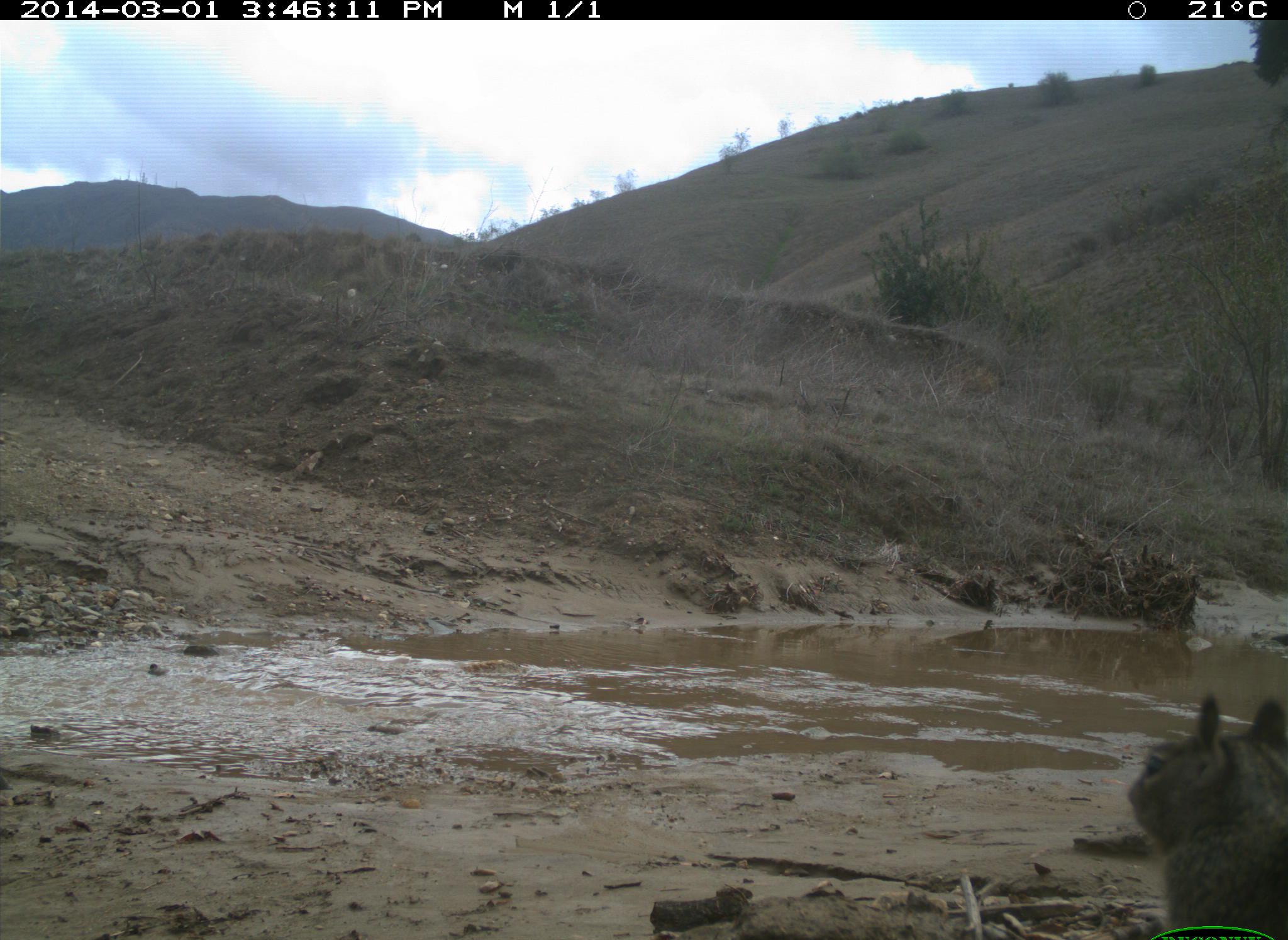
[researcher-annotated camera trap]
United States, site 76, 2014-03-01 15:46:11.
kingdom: Animalia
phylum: Chordata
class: Mammalia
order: Rodentia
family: Sciuridae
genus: Sciurus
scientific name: Sciurus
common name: squirrel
Squirrel (Sciurus).